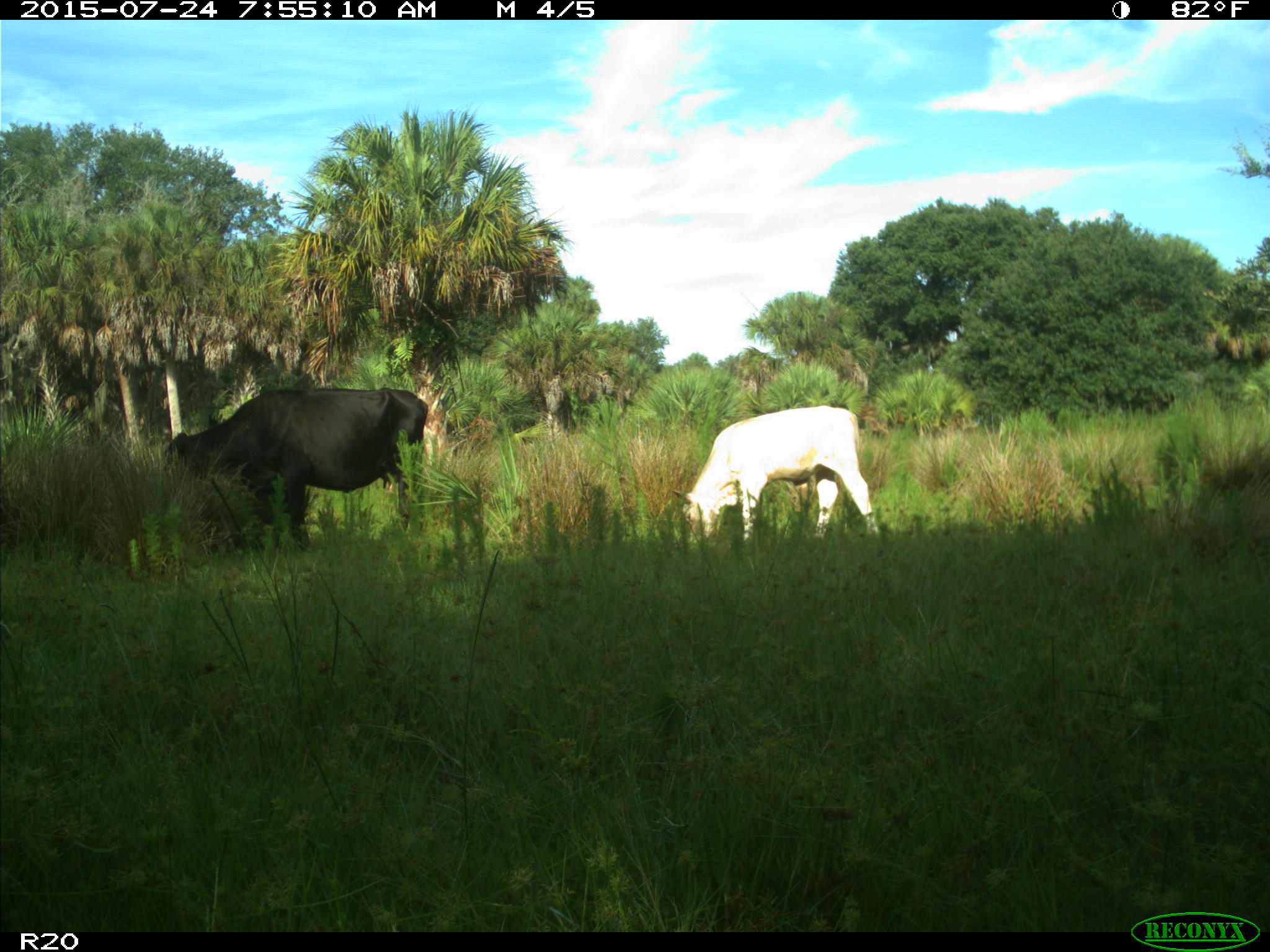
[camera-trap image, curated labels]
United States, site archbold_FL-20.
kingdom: Animalia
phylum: Chordata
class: Mammalia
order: Artiodactyla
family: Bovidae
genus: Bos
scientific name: Bos taurus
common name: domestic cow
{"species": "Bos taurus (domestic cow)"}